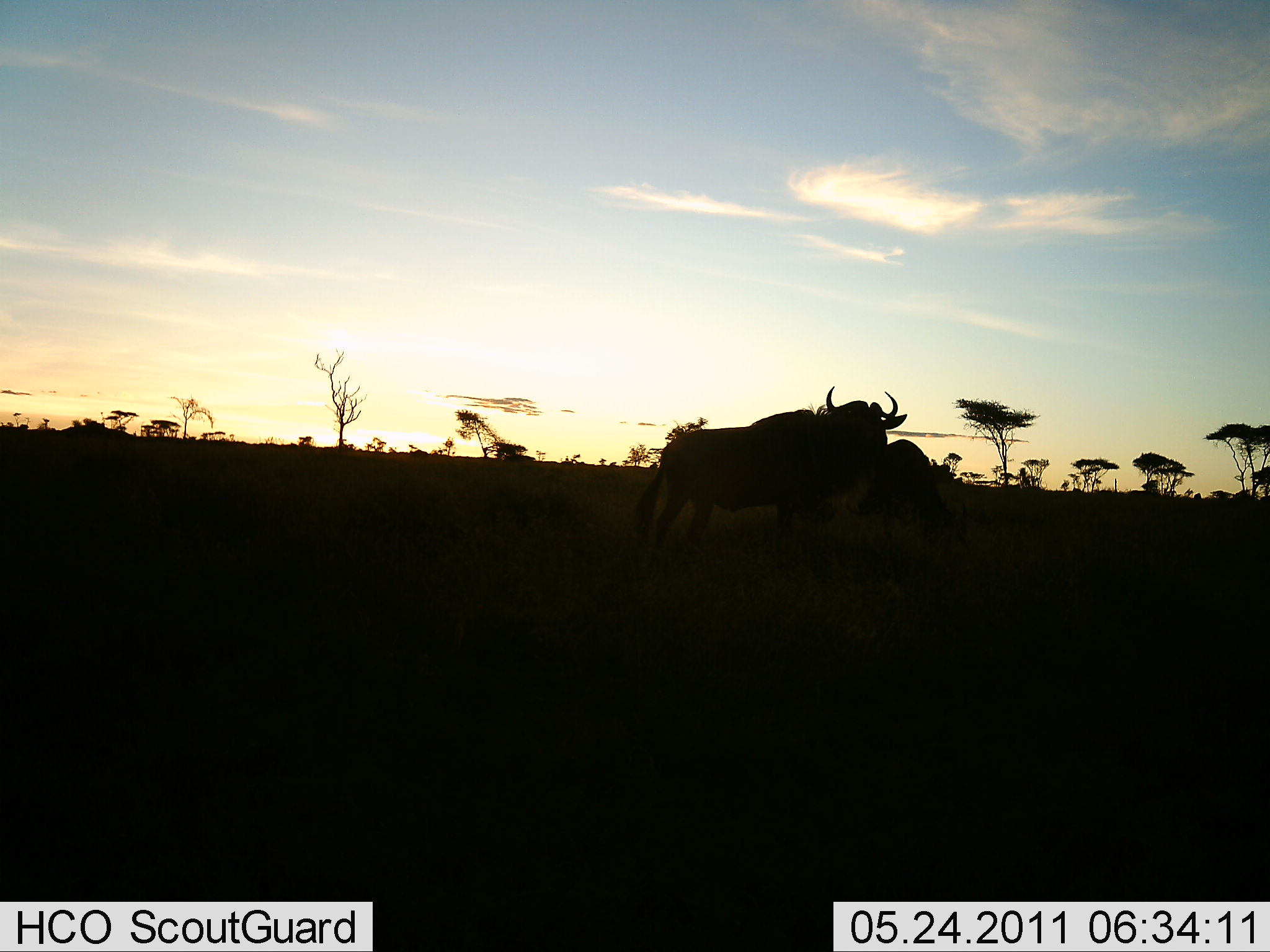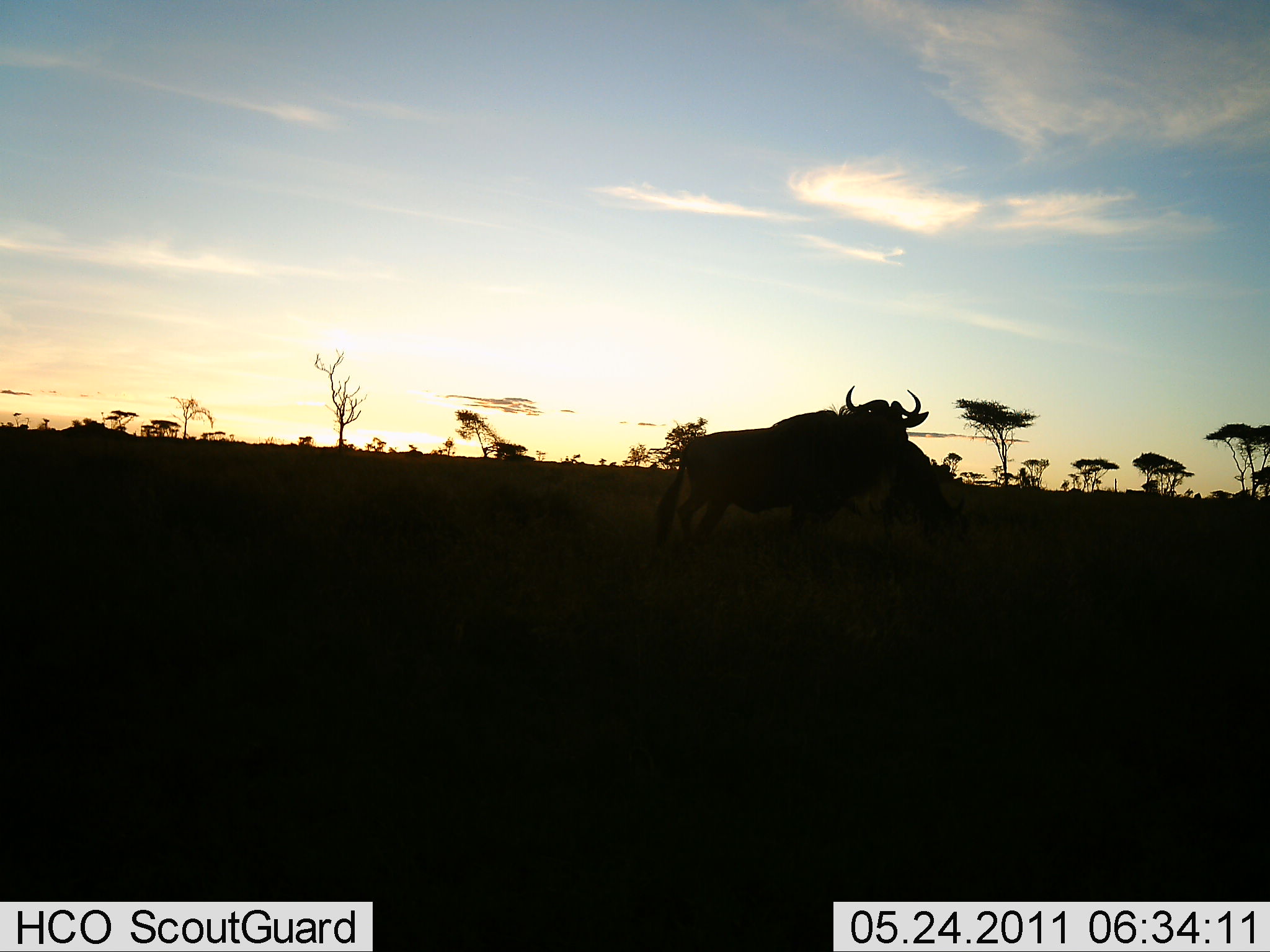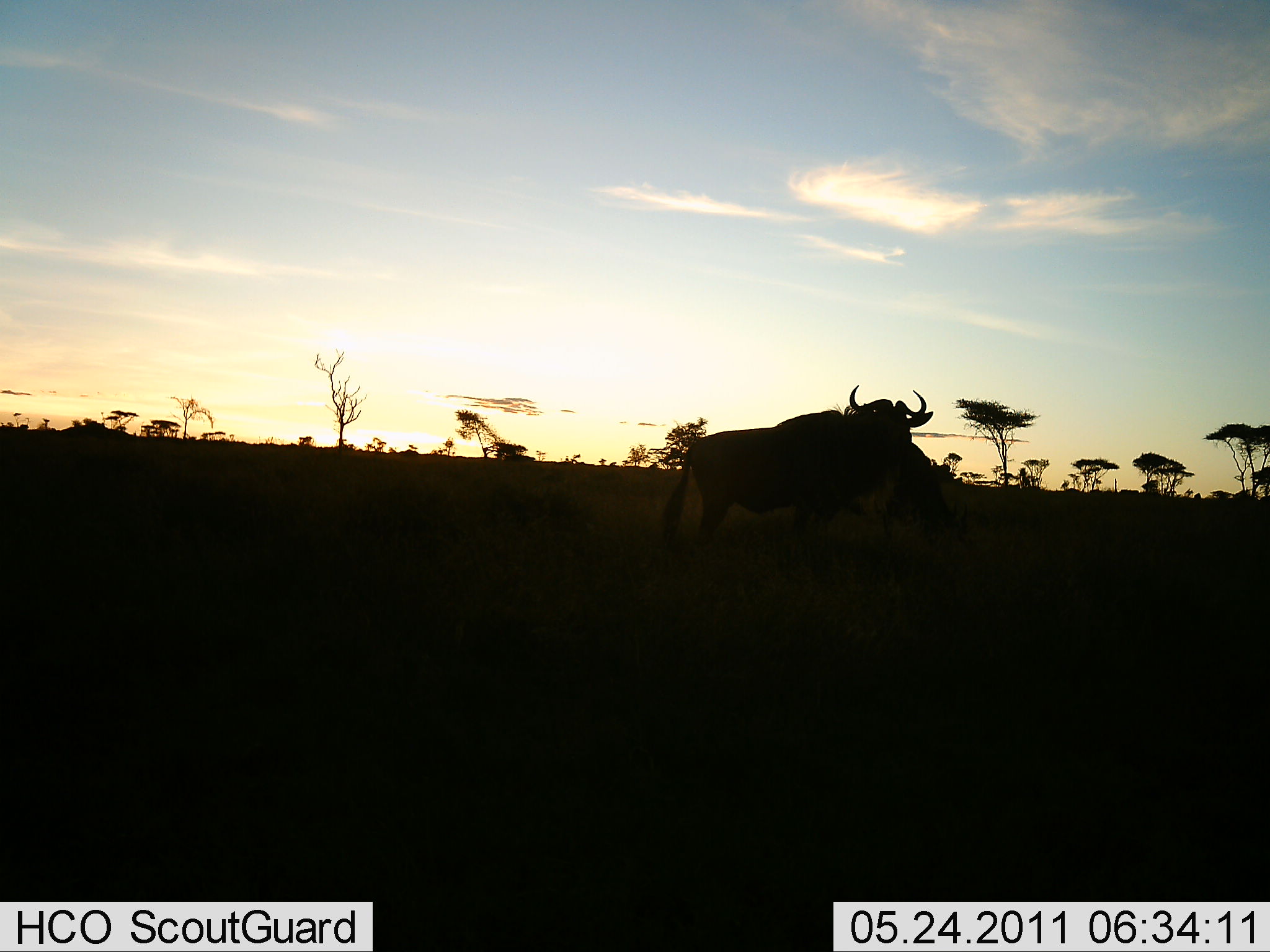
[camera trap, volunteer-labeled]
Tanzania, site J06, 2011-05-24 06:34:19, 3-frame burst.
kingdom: Animalia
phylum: Chordata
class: Mammalia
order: Artiodactyla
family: Bovidae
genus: Connochaetes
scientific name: Connochaetes taurinus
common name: blue wildebeest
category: wildebeest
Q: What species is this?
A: Wildebeest (blue wildebeest) (Connochaetes taurinus).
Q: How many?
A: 1.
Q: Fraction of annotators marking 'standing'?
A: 42%.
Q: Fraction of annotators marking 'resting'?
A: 0%.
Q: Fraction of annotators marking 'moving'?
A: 75%.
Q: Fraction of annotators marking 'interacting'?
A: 0%.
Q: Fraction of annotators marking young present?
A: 0%.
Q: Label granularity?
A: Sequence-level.